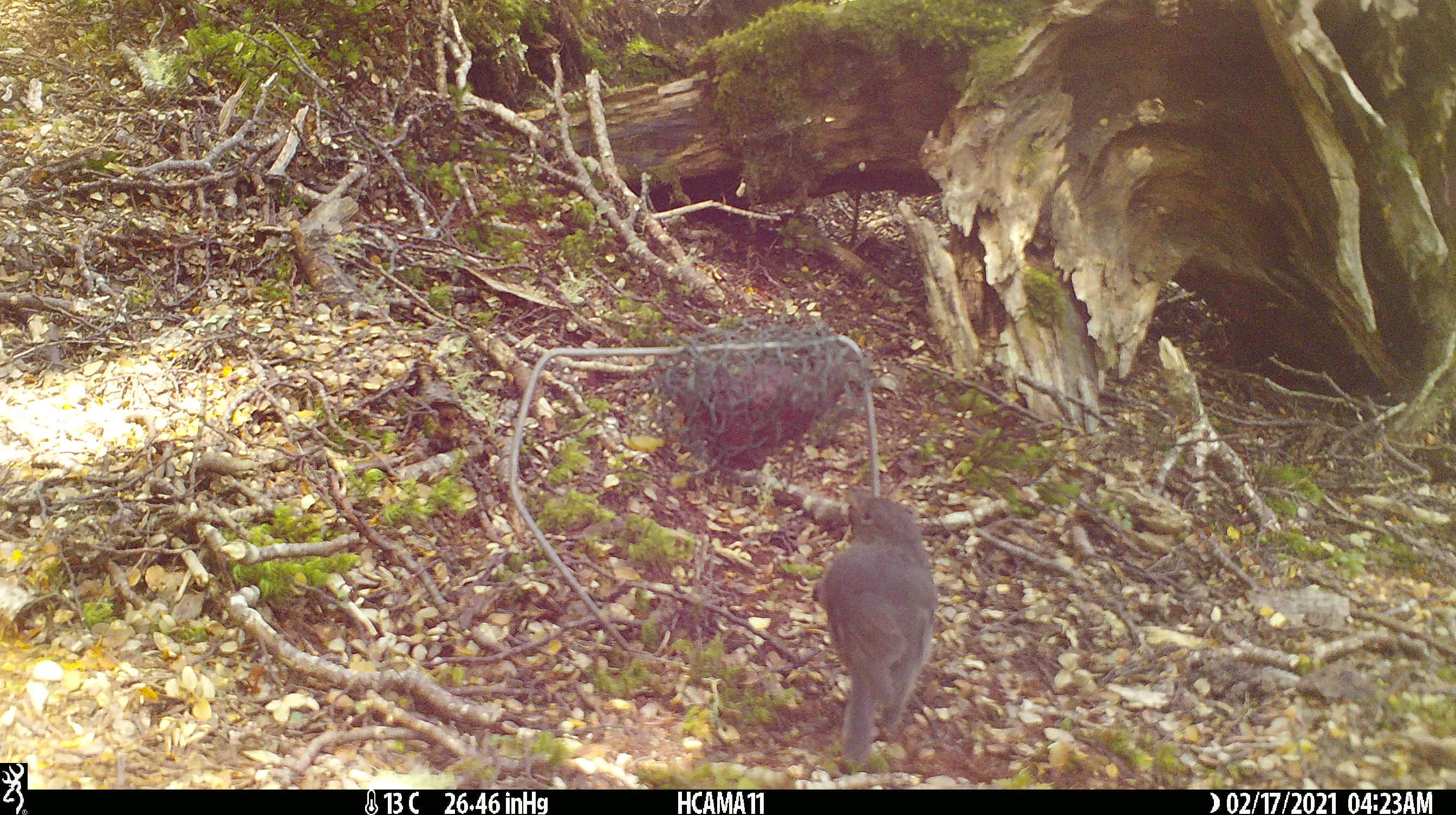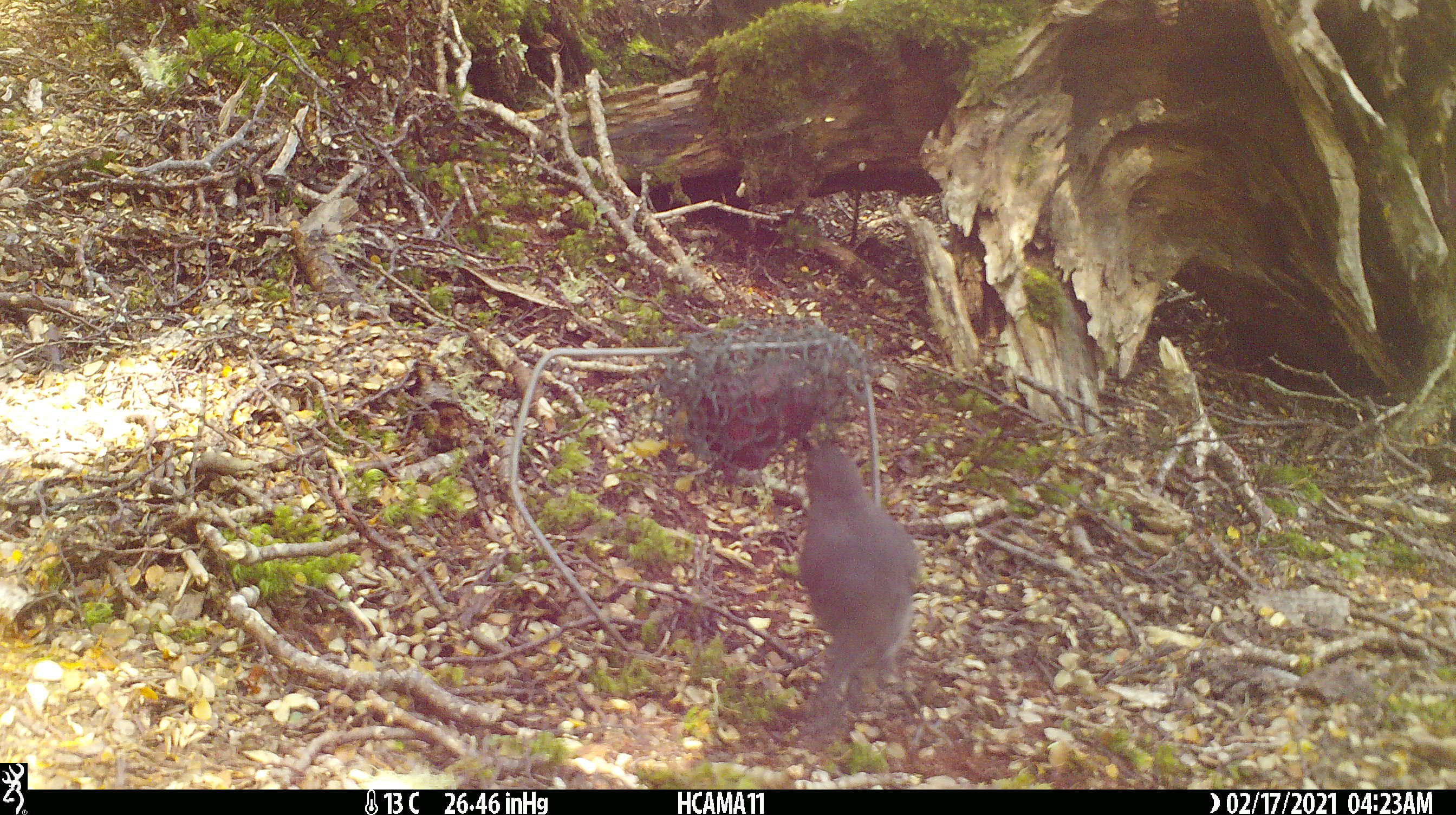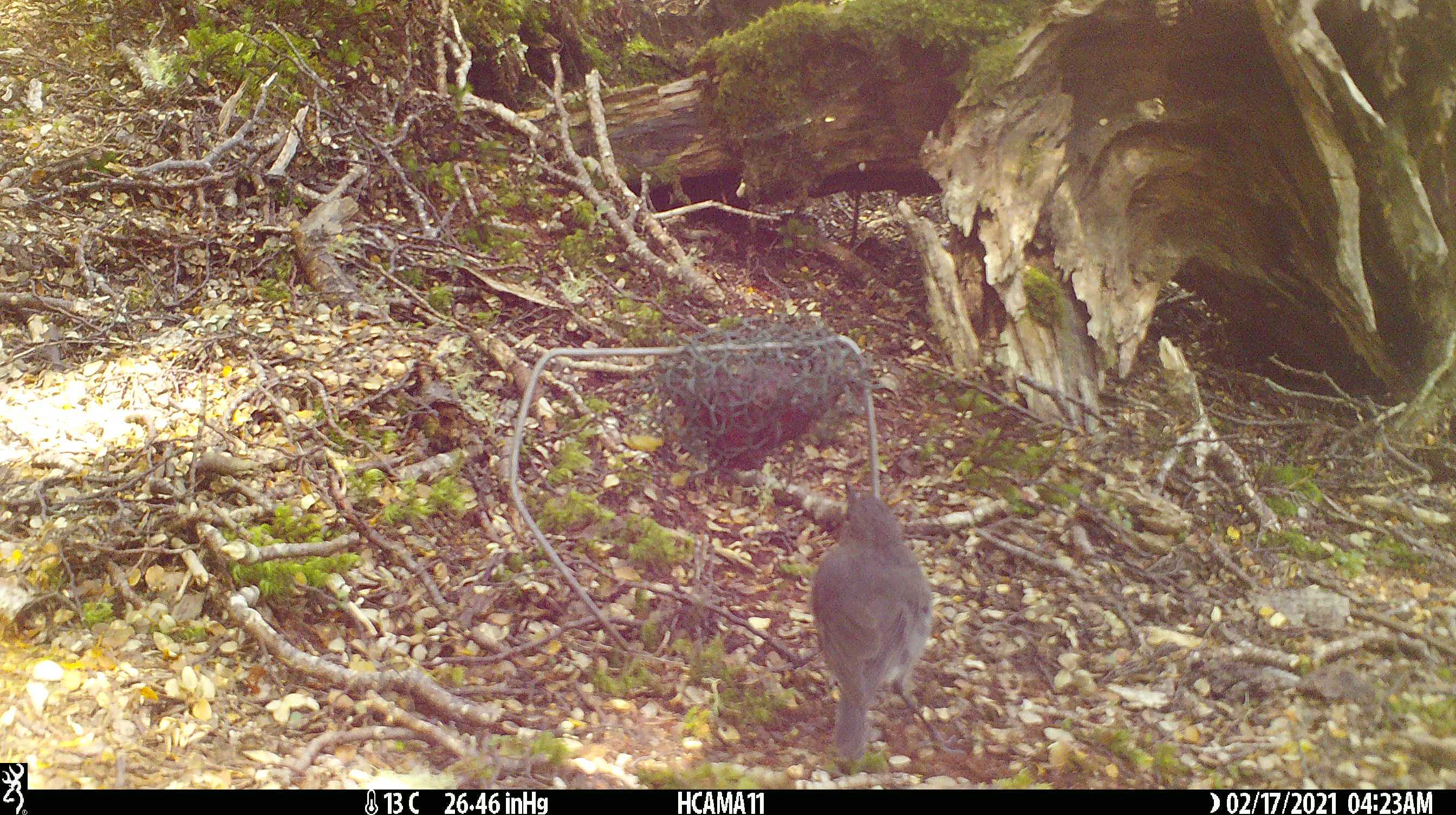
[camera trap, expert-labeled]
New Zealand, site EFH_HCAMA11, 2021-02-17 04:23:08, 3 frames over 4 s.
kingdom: Animalia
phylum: Chordata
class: Aves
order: Passeriformes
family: Petroicidae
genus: Petroica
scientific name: Petroica australis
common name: new zealand robin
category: robin